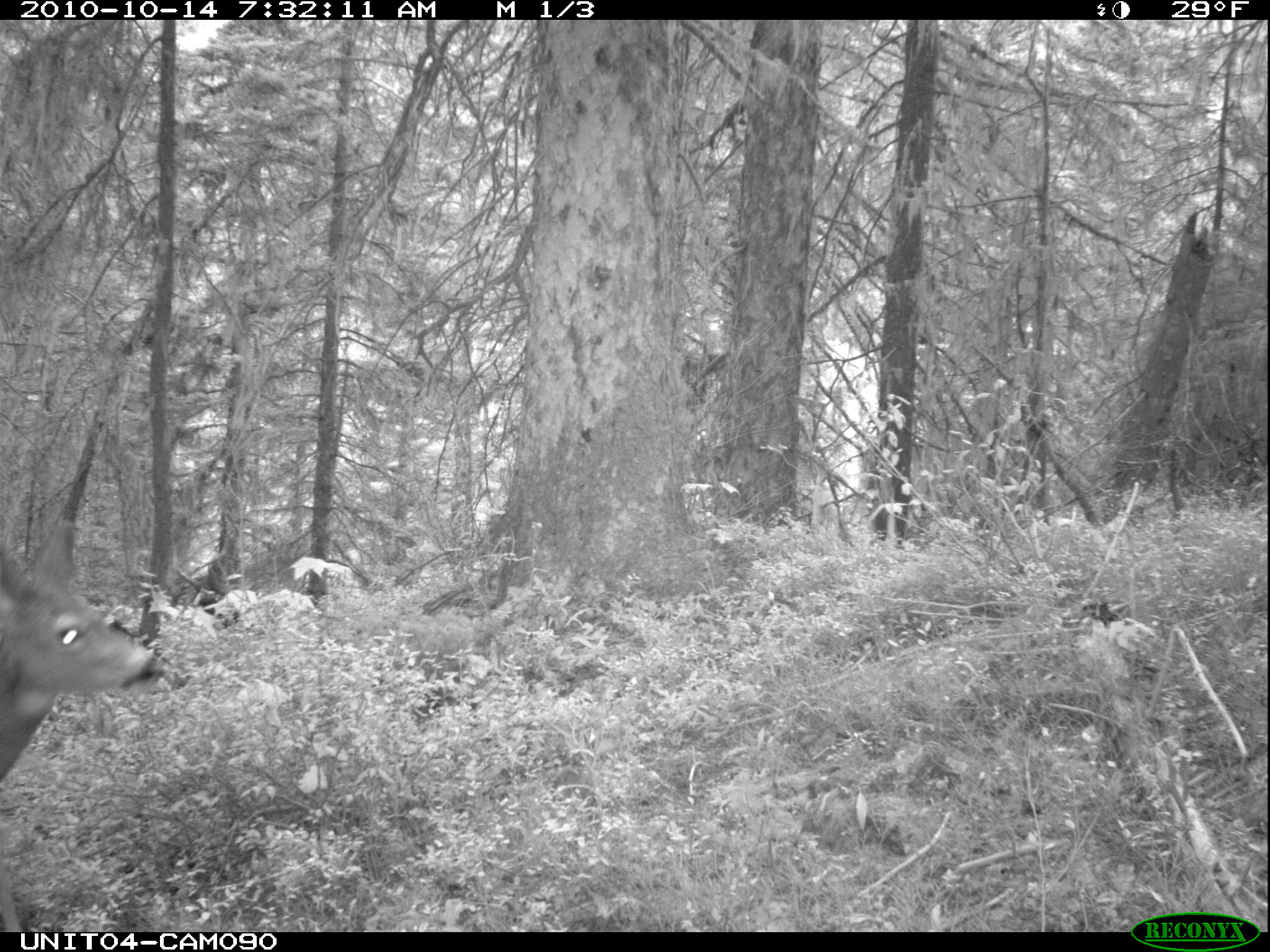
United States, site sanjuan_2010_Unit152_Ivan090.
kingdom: Animalia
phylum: Chordata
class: Mammalia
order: Artiodactyla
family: Cervidae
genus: Odocoileus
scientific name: Odocoileus hemionus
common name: mule deer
Odocoileus hemionus (mule deer).